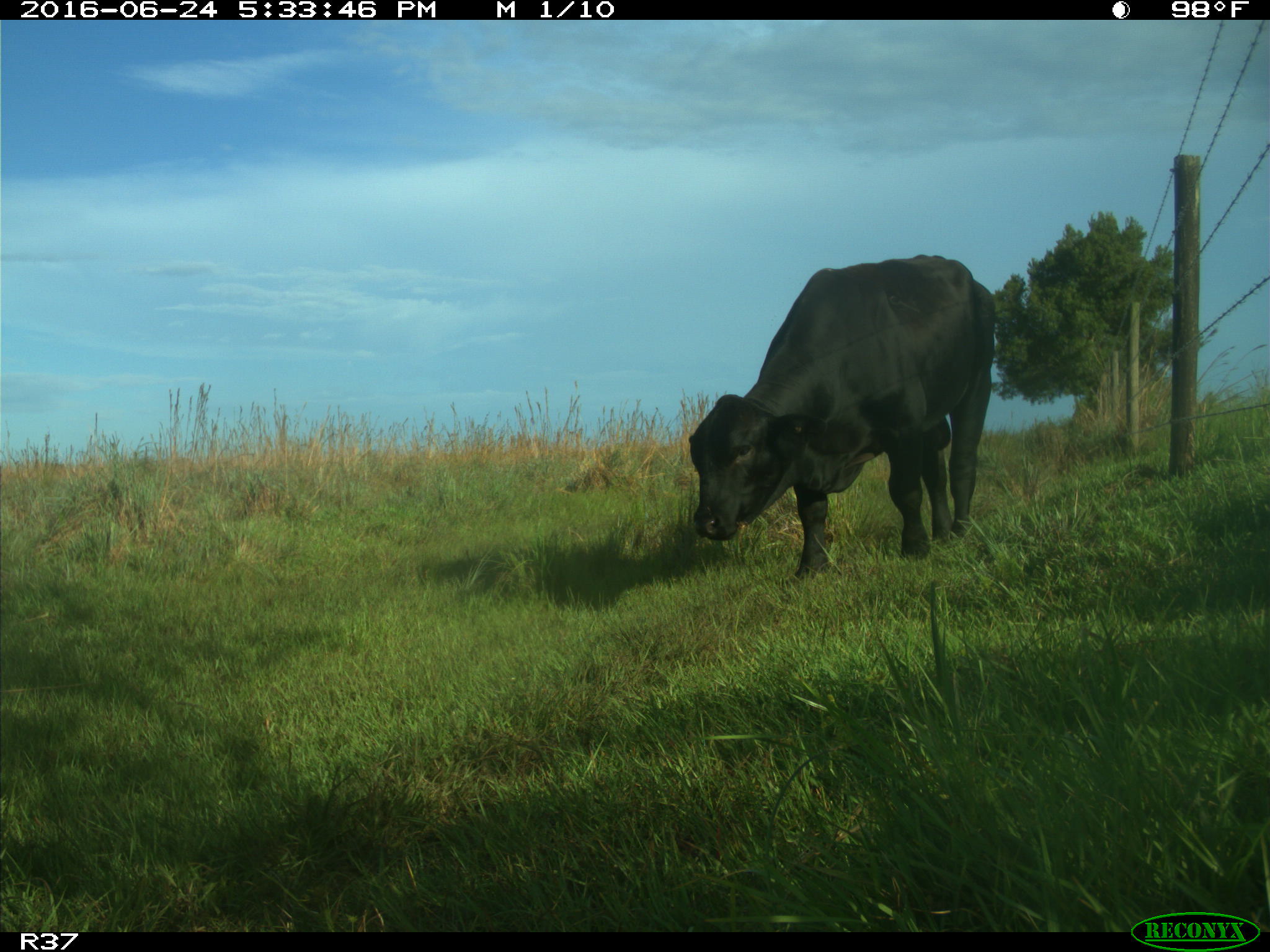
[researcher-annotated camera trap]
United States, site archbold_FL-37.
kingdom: Animalia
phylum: Chordata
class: Mammalia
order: Artiodactyla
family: Bovidae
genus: Bos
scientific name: Bos taurus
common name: domestic cow